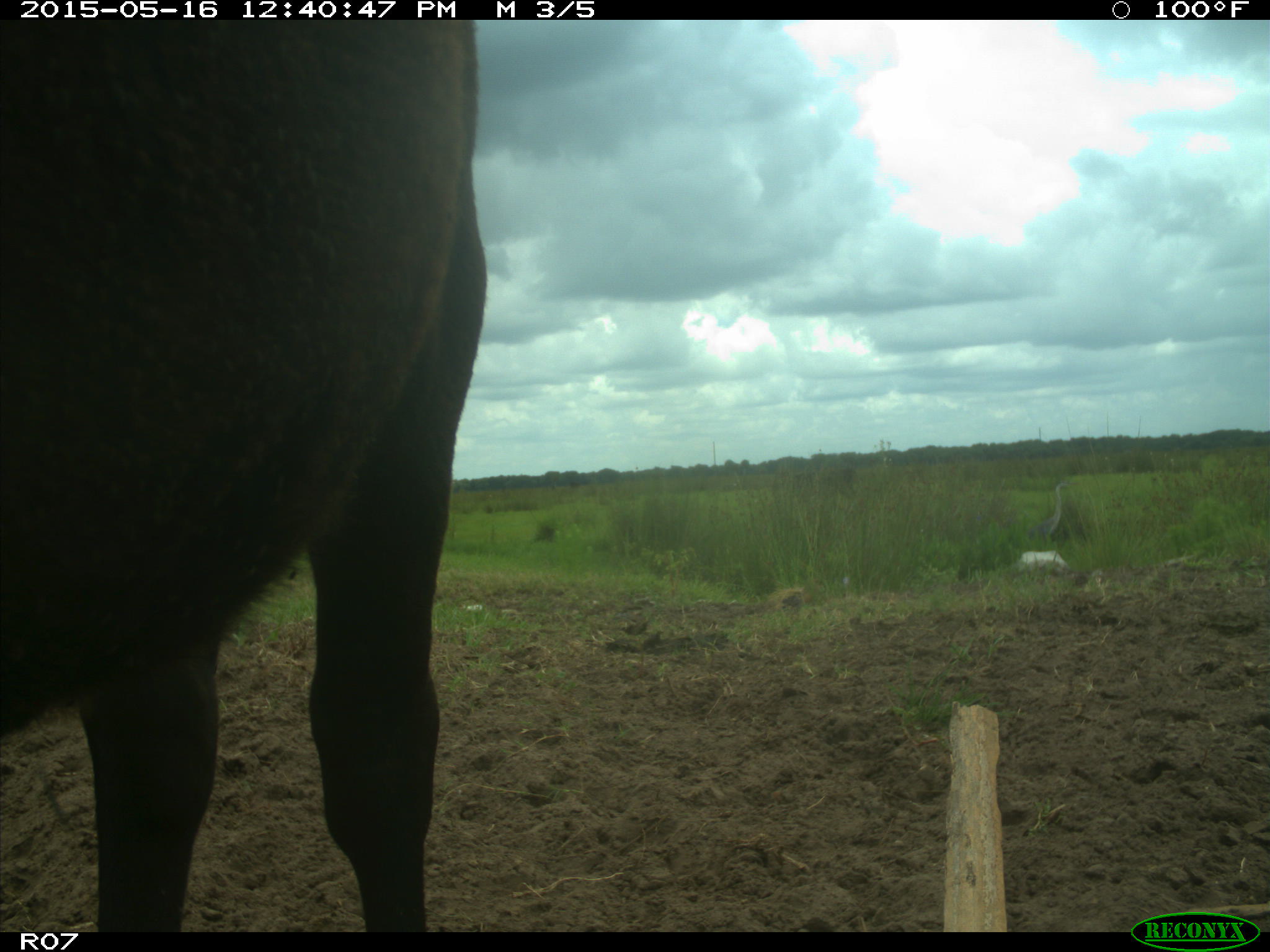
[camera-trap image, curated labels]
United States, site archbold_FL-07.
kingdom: Animalia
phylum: Chordata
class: Mammalia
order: Artiodactyla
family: Bovidae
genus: Bos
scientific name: Bos taurus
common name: domestic cow